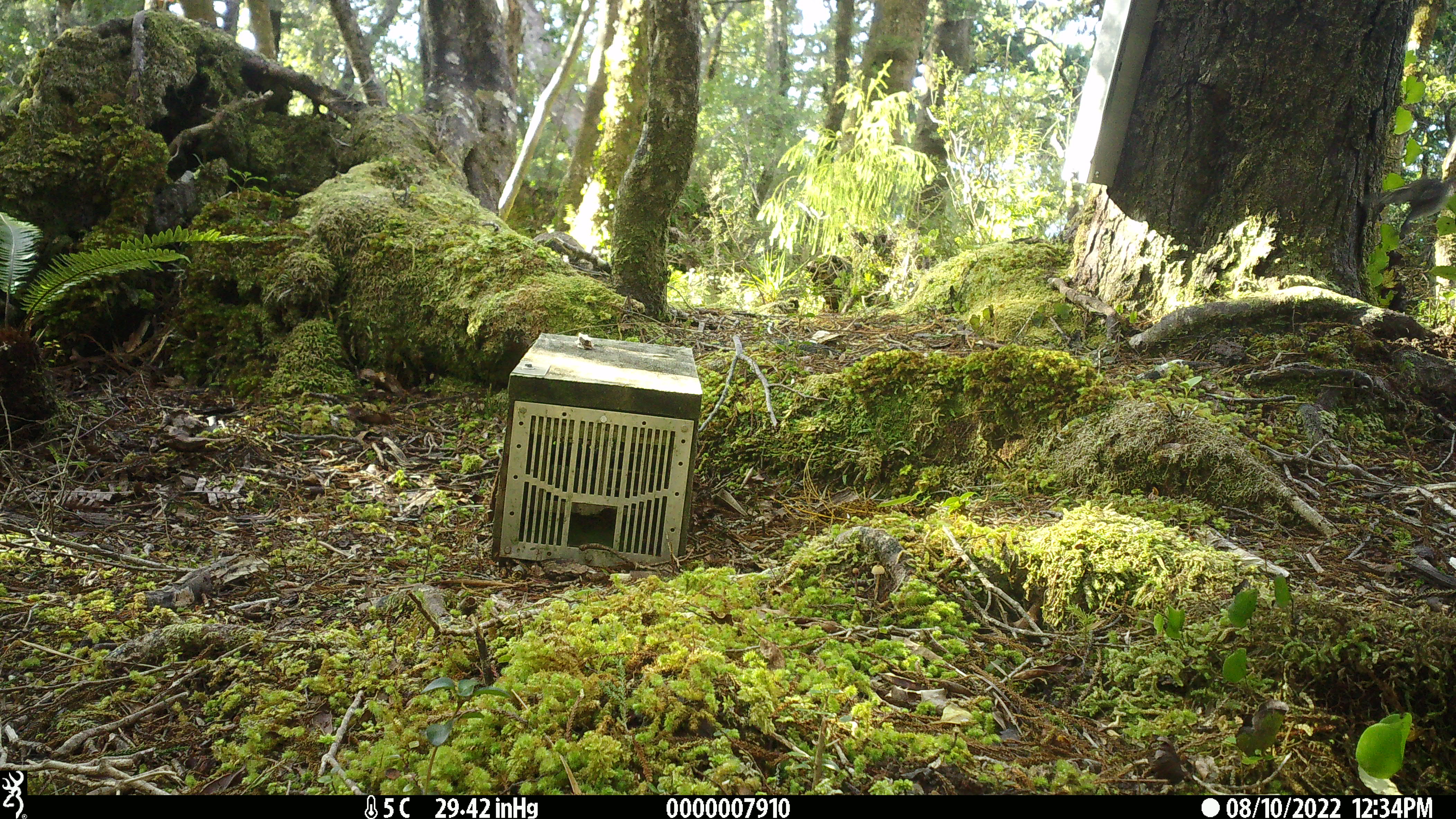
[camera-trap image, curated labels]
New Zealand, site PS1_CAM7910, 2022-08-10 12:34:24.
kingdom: Animalia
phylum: Chordata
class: Aves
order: Passeriformes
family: Petroicidae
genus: Petroica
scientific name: Petroica macrocephala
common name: tomtit